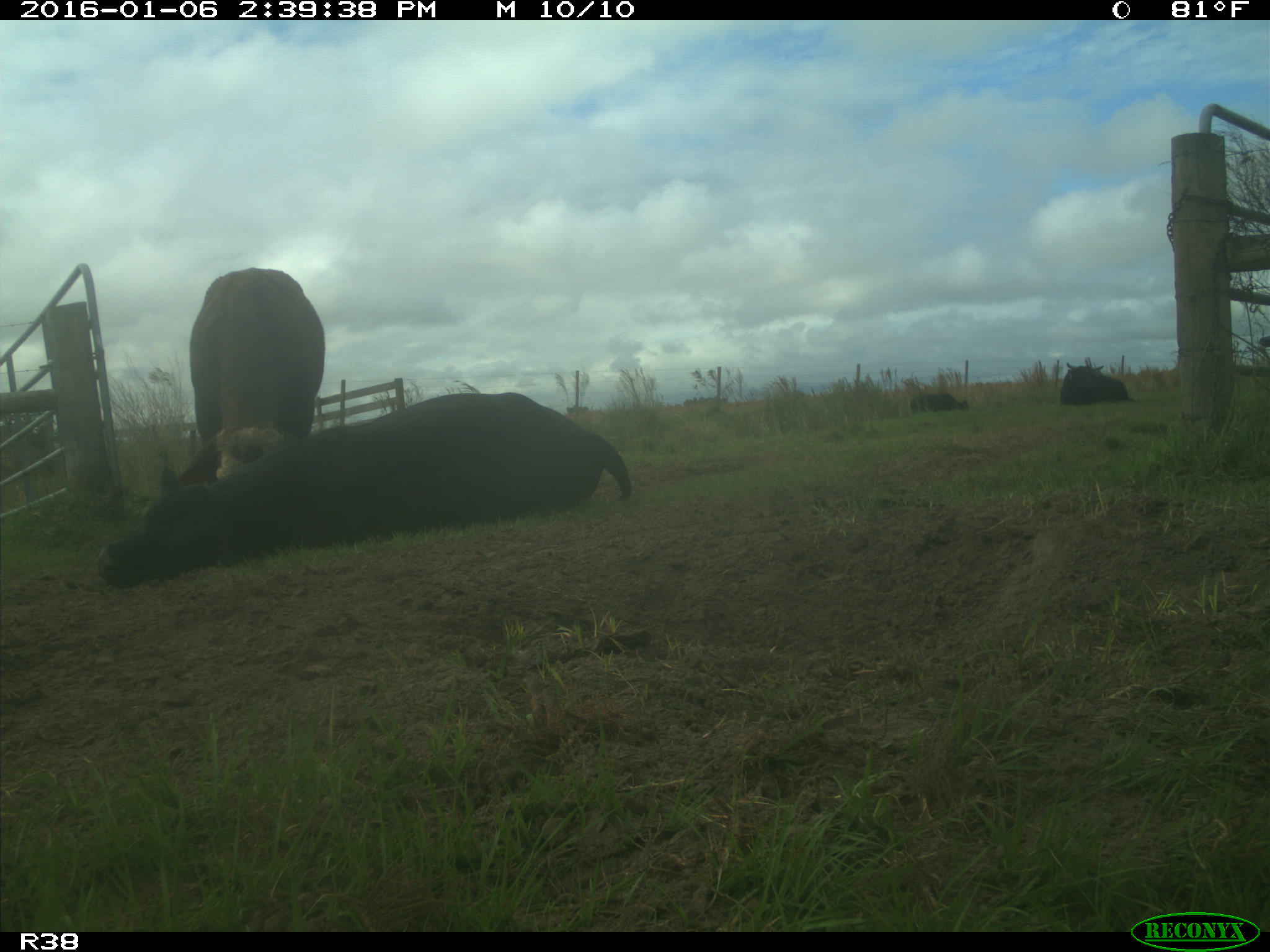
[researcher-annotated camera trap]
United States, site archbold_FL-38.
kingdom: Animalia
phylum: Chordata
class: Mammalia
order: Artiodactyla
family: Bovidae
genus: Bos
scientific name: Bos taurus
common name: domestic cow